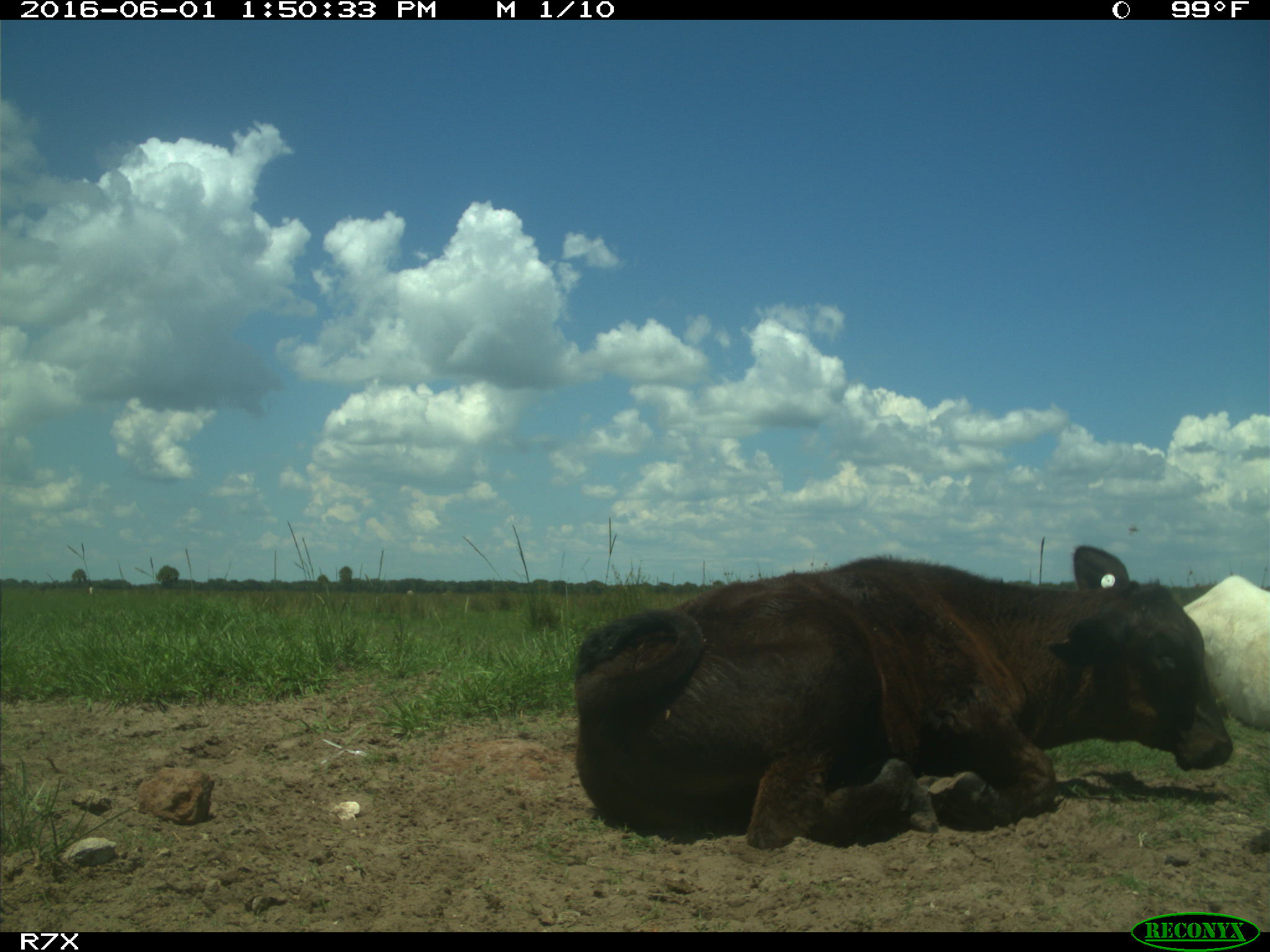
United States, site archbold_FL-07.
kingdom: Animalia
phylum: Chordata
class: Mammalia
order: Artiodactyla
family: Bovidae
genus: Bos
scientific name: Bos taurus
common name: domestic cow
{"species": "Bos taurus (domestic cow)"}